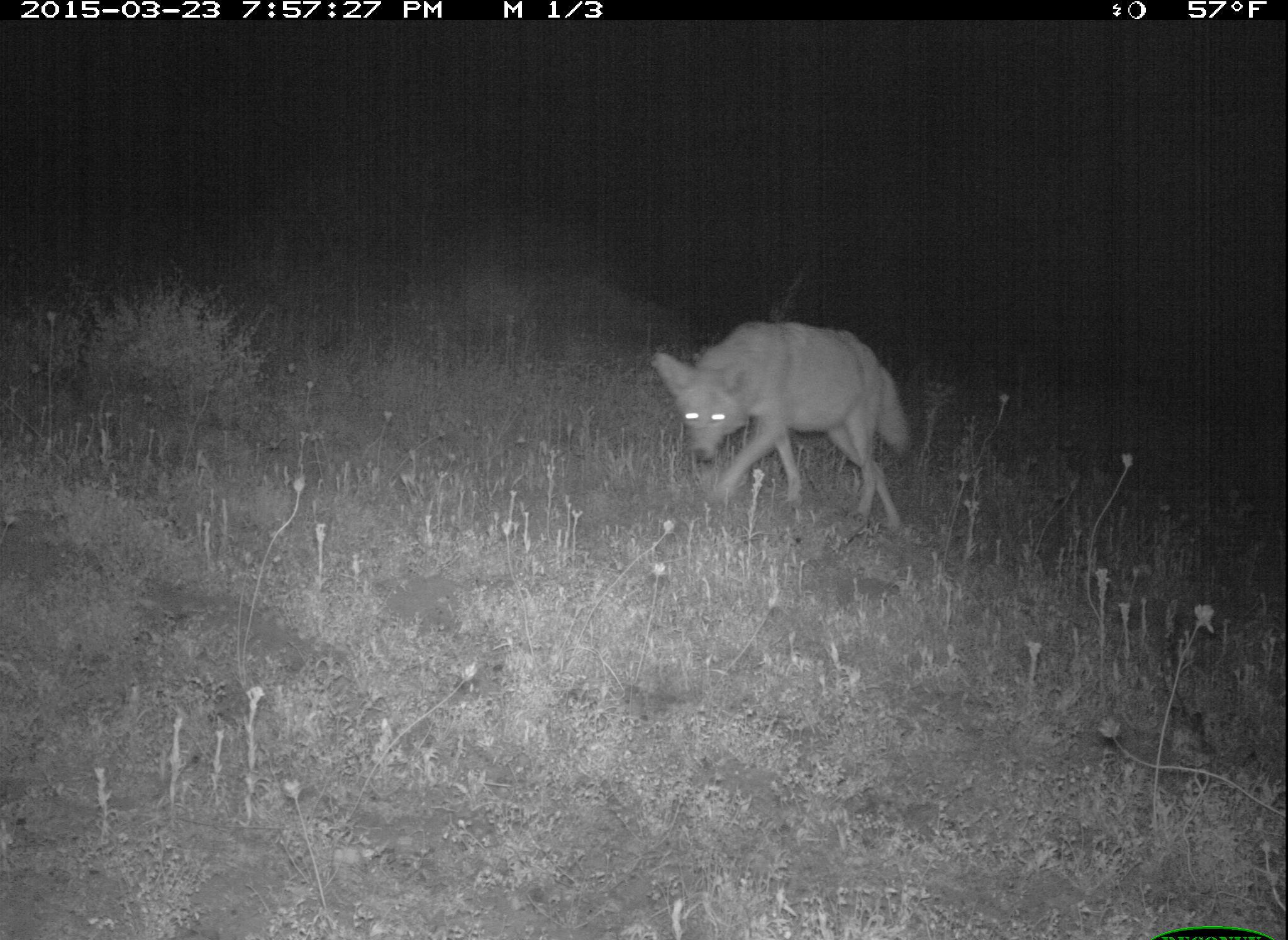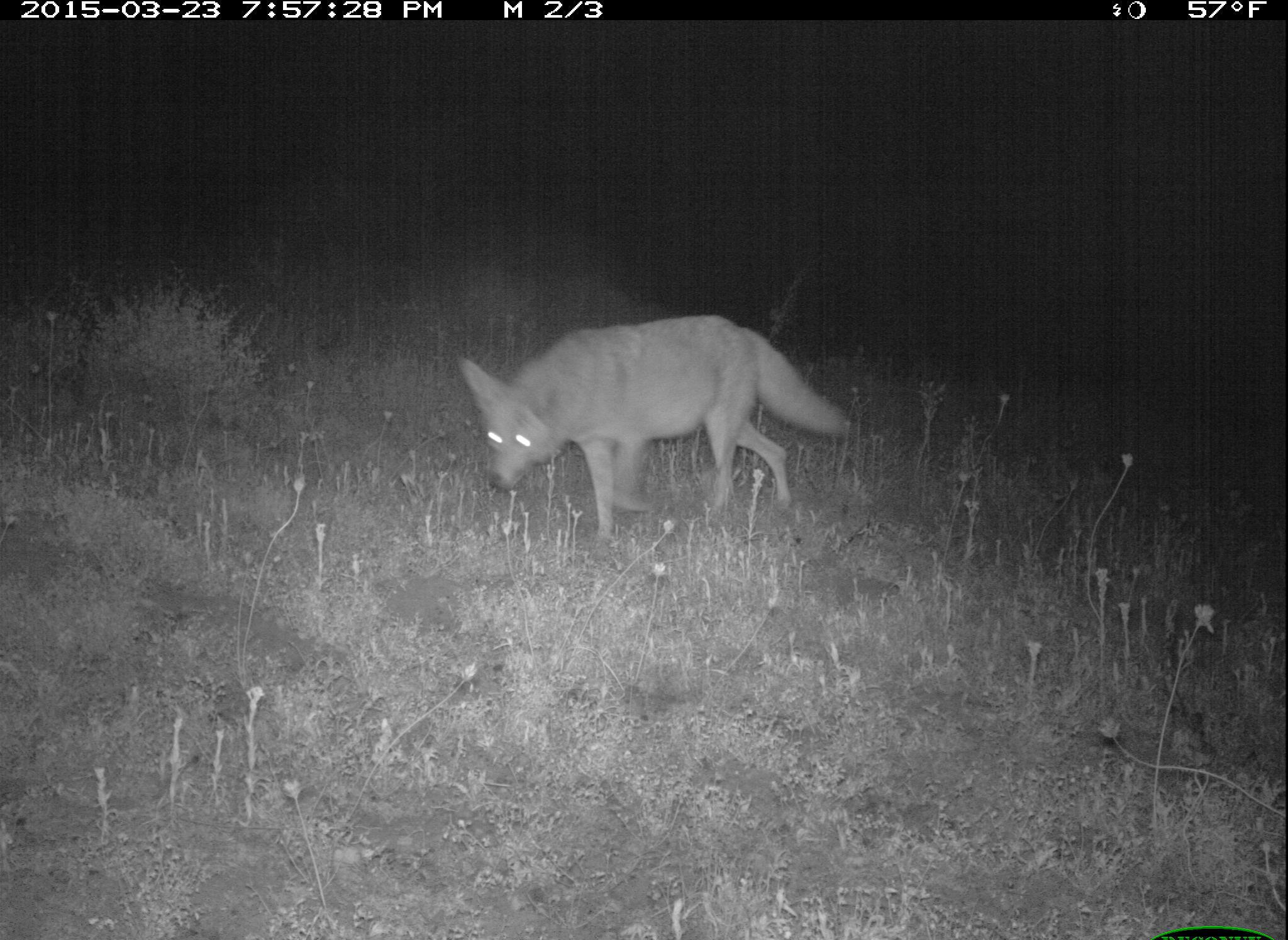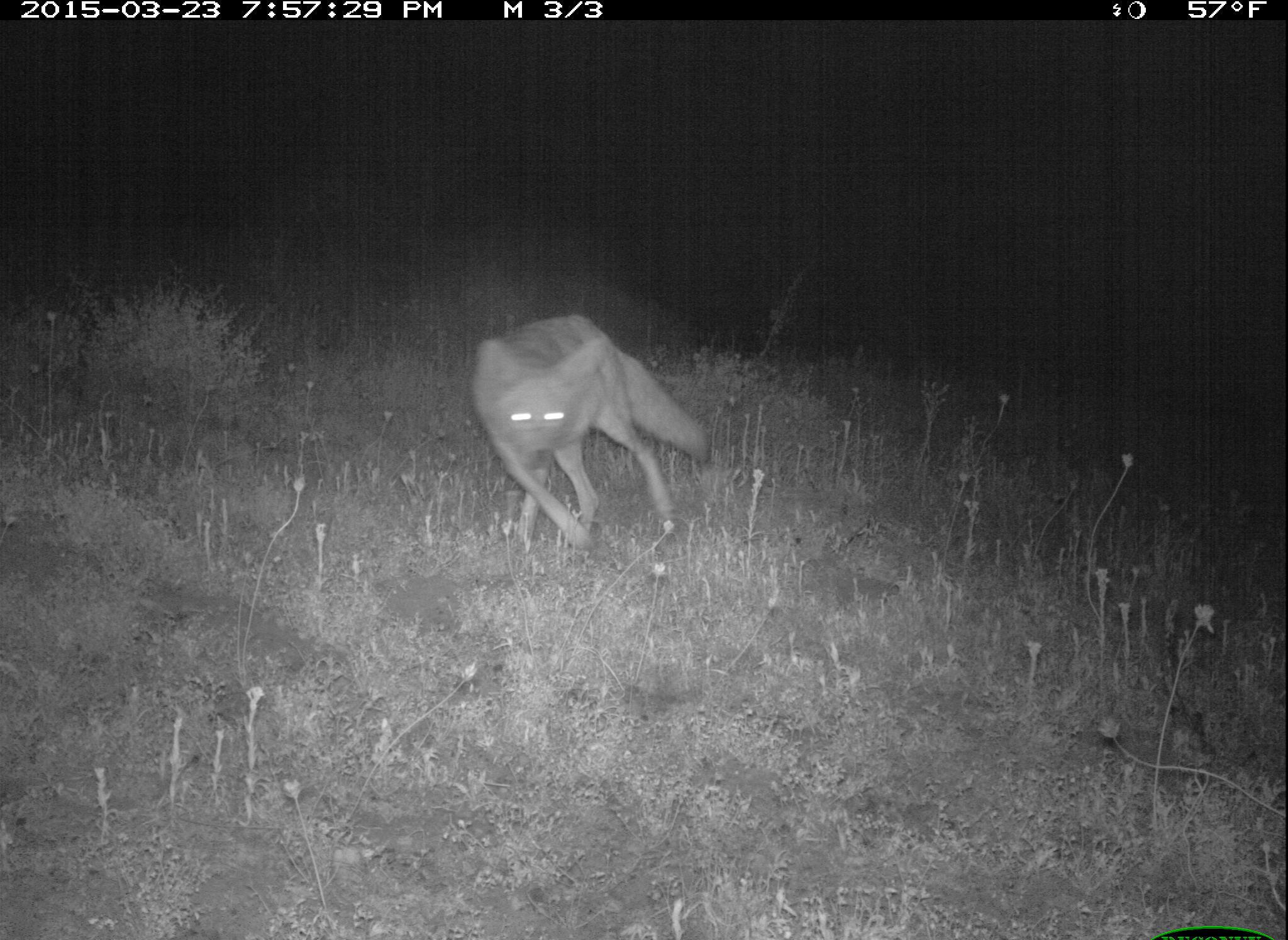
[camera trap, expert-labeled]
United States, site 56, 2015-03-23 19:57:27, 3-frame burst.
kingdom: Animalia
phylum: Chordata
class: Mammalia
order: Carnivora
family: Canidae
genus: Canis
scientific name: Canis latrans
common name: coyote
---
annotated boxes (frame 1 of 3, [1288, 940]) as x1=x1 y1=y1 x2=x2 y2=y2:
coyote: x1=647 y1=320 x2=914 y2=534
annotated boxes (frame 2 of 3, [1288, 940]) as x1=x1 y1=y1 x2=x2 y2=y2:
coyote: x1=457 y1=315 x2=852 y2=551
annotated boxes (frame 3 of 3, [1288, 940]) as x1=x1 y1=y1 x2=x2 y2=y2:
coyote: x1=469 y1=313 x2=711 y2=556